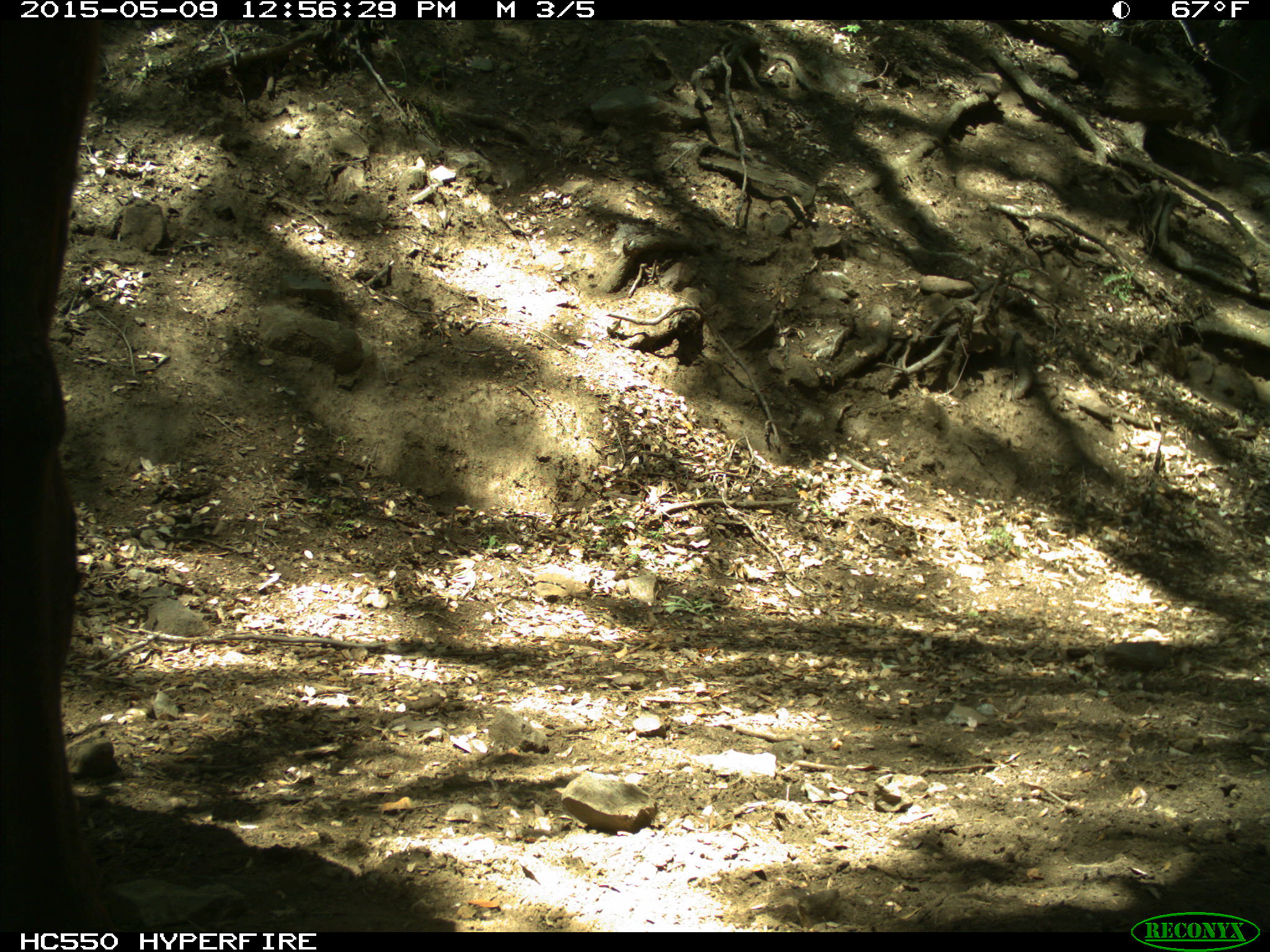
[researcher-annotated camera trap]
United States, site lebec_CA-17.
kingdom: Animalia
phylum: Chordata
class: Mammalia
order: Artiodactyla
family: Bovidae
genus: Bos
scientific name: Bos taurus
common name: domestic cow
Bos taurus (domestic cow).